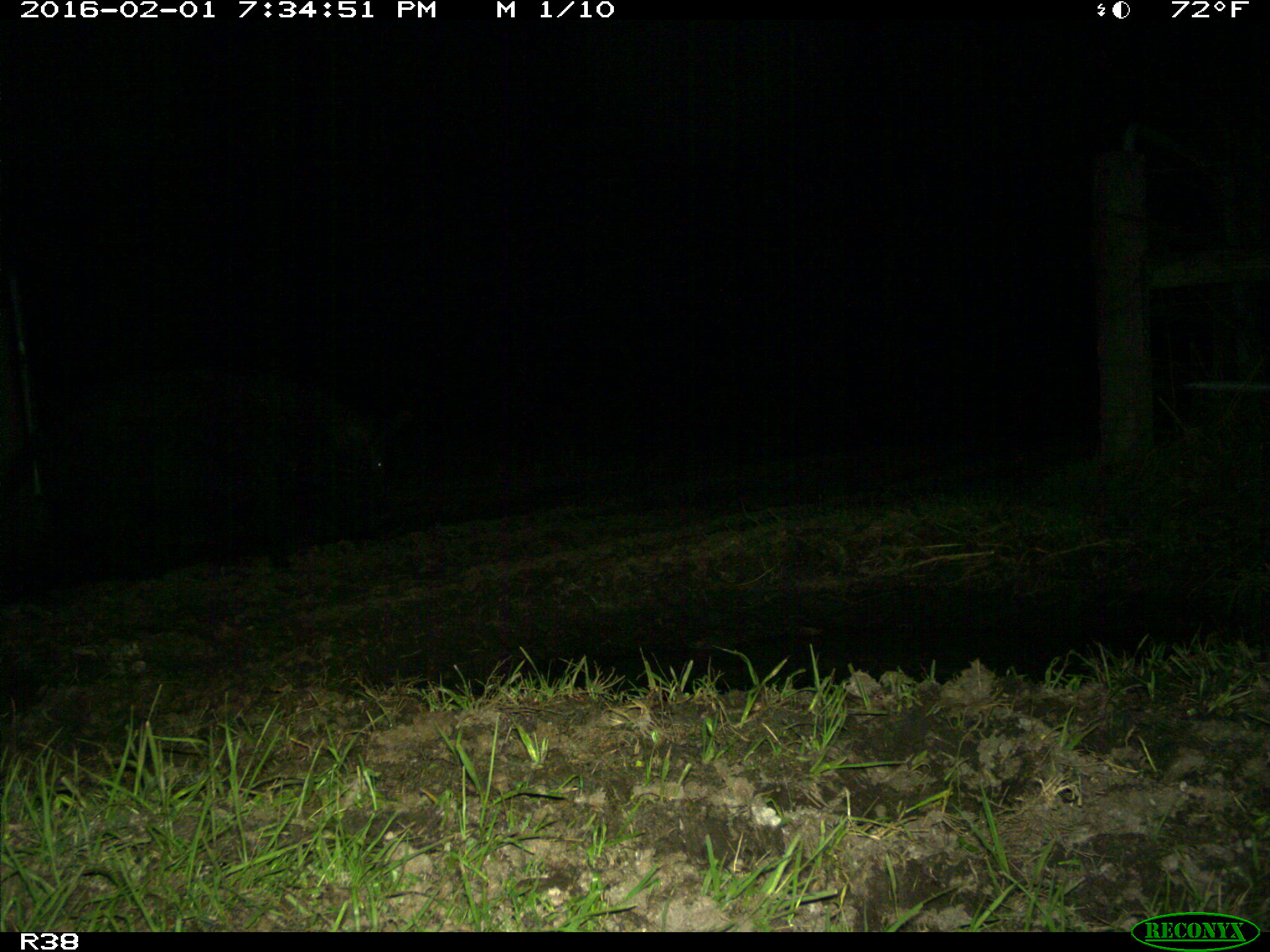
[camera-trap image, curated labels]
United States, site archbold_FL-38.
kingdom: Animalia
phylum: Chordata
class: Mammalia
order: Artiodactyla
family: Suidae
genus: Sus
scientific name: Sus scrofa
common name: wild boar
Sus scrofa (wild boar).